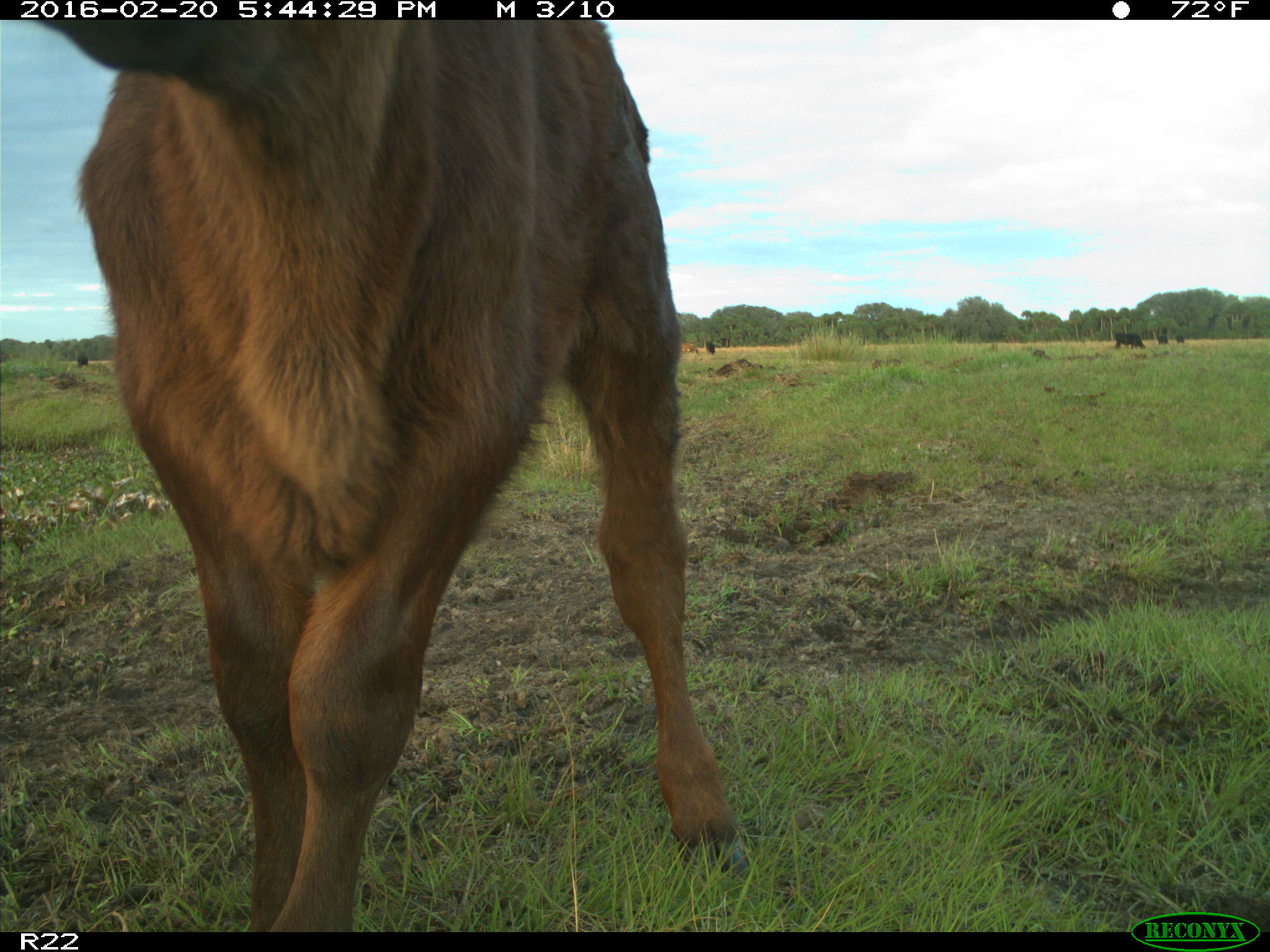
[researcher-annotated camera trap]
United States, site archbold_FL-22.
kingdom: Animalia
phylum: Chordata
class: Mammalia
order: Artiodactyla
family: Bovidae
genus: Bos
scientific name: Bos taurus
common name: domestic cow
Bos taurus (domestic cow).